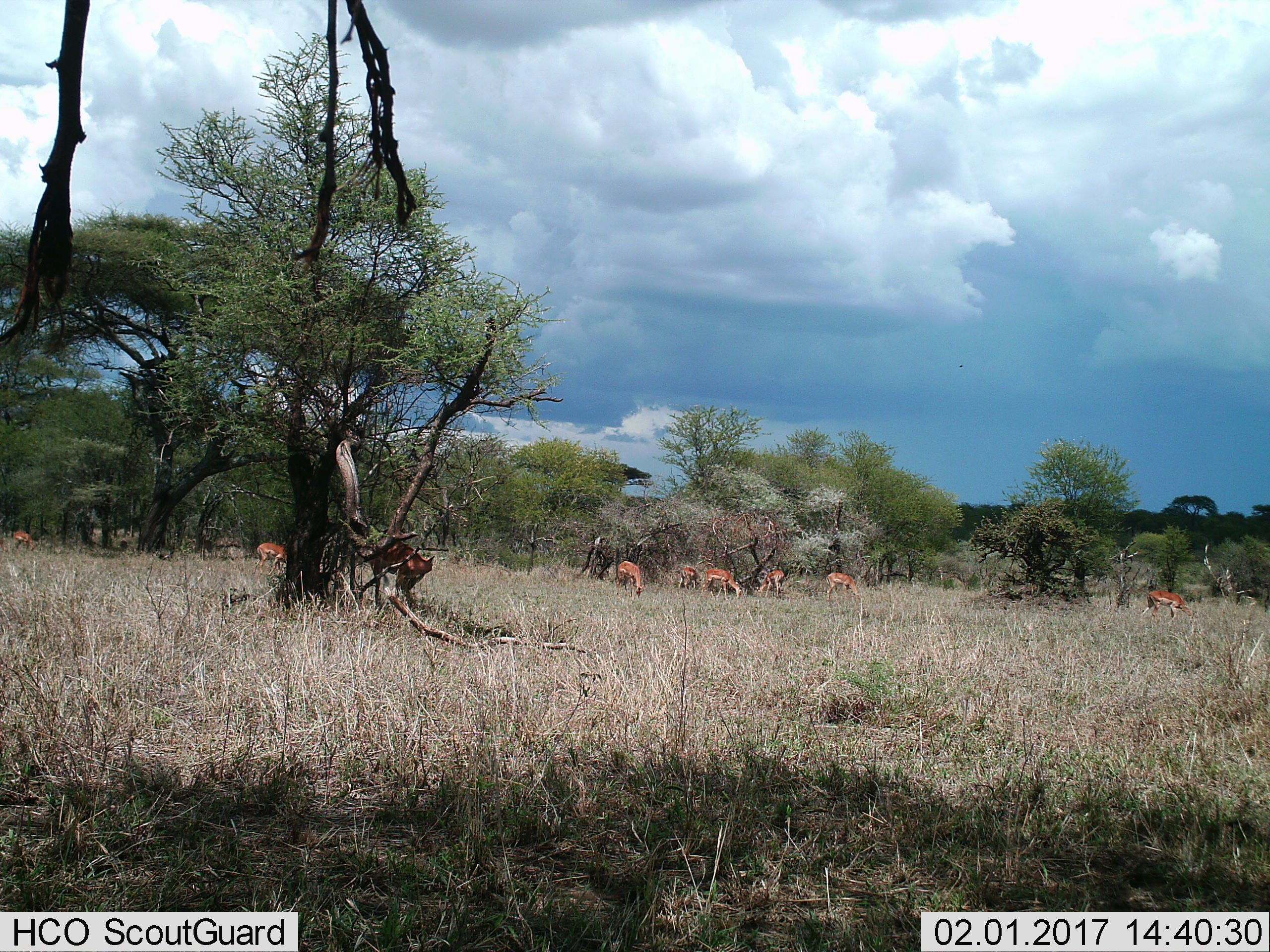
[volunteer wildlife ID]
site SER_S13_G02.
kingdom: Animalia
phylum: Chordata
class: Mammalia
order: Artiodactyla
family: Bovidae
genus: Aepyceros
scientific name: Aepyceros melampus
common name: impala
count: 9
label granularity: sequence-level